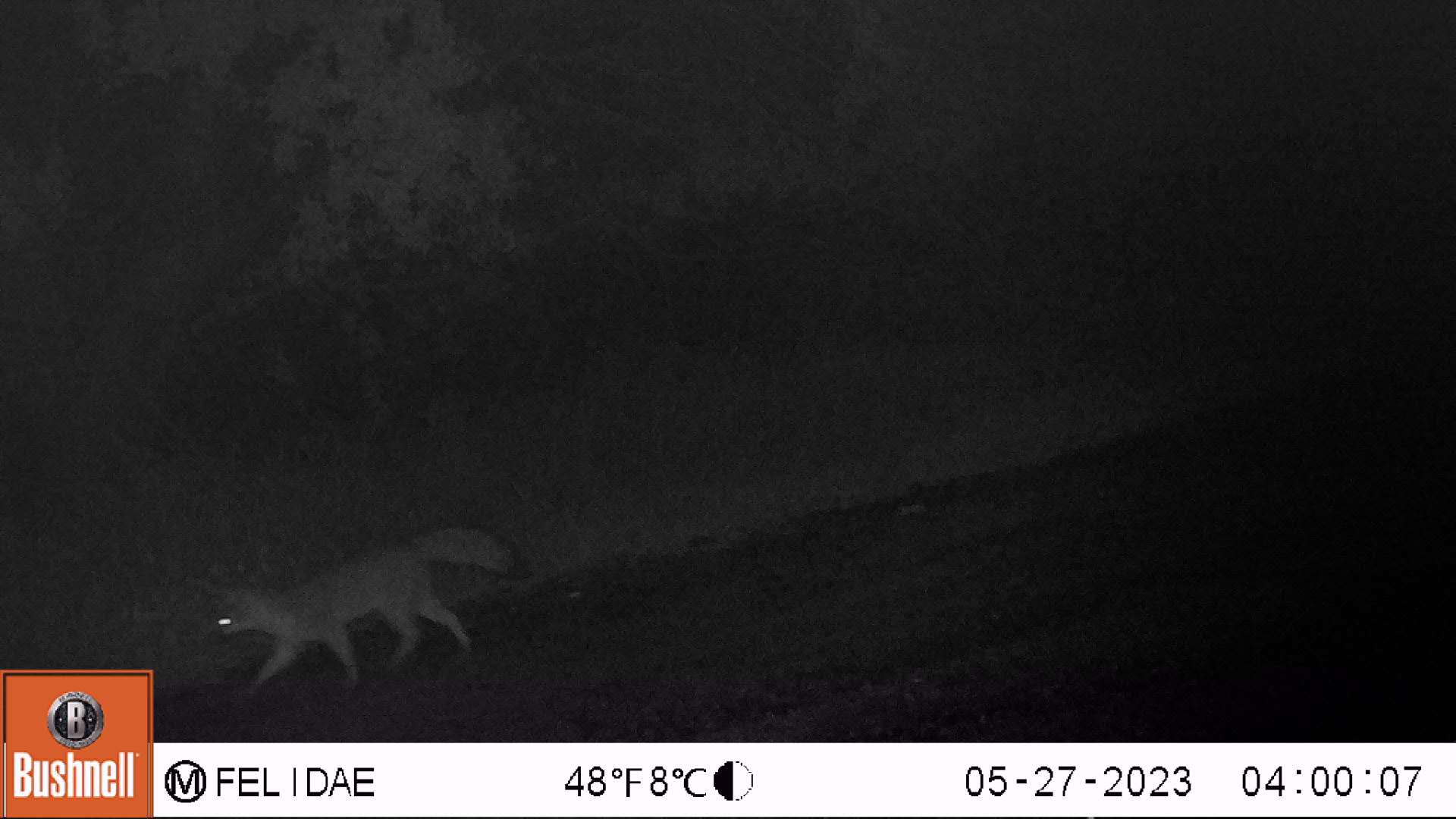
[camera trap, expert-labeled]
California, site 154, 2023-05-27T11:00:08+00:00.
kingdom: Animalia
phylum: Chordata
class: Mammalia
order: Carnivora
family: Canidae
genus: Urocyon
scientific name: Urocyon cinereoargenteus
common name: gray fox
Gray fox (Urocyon cinereoargenteus).